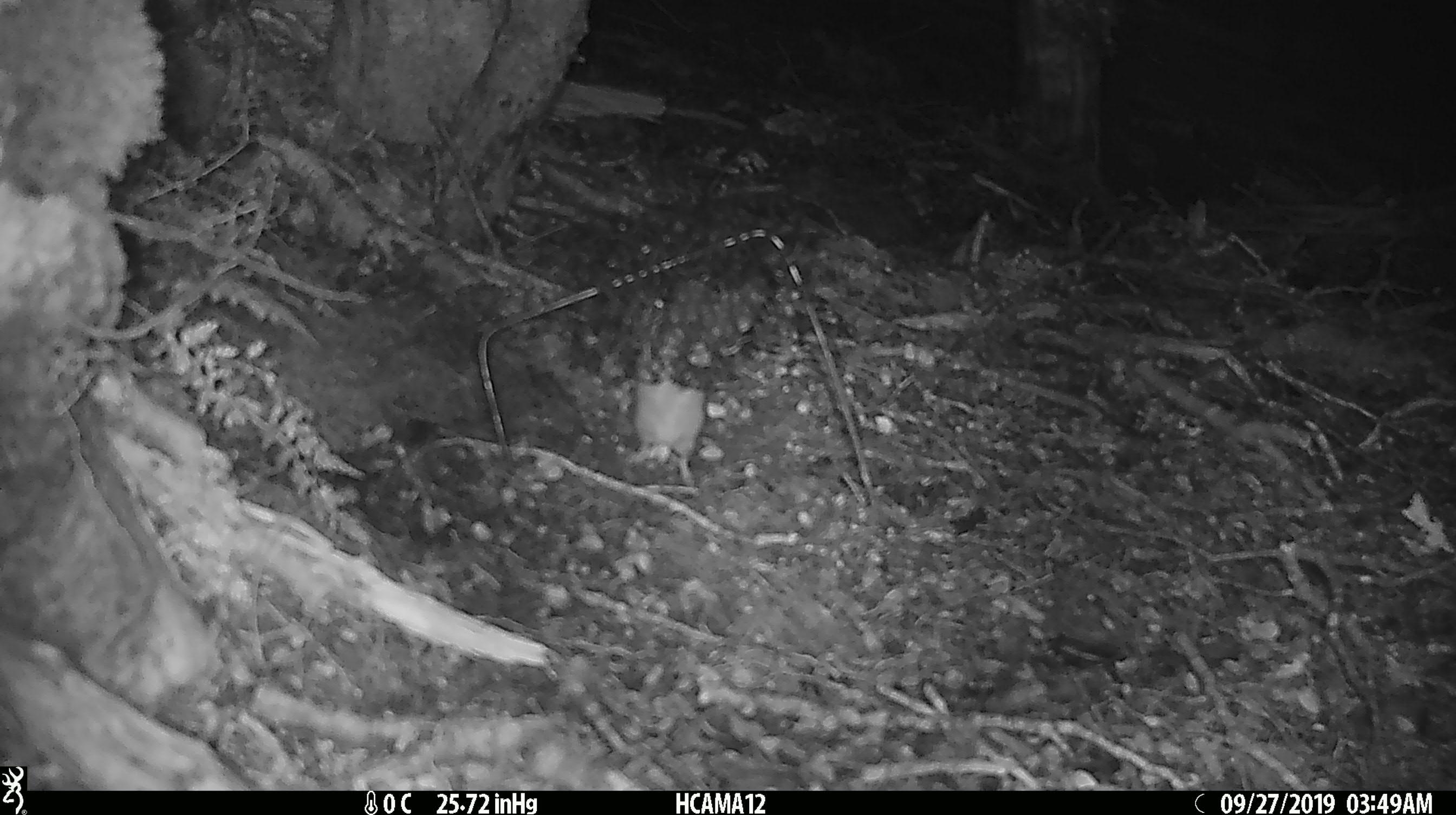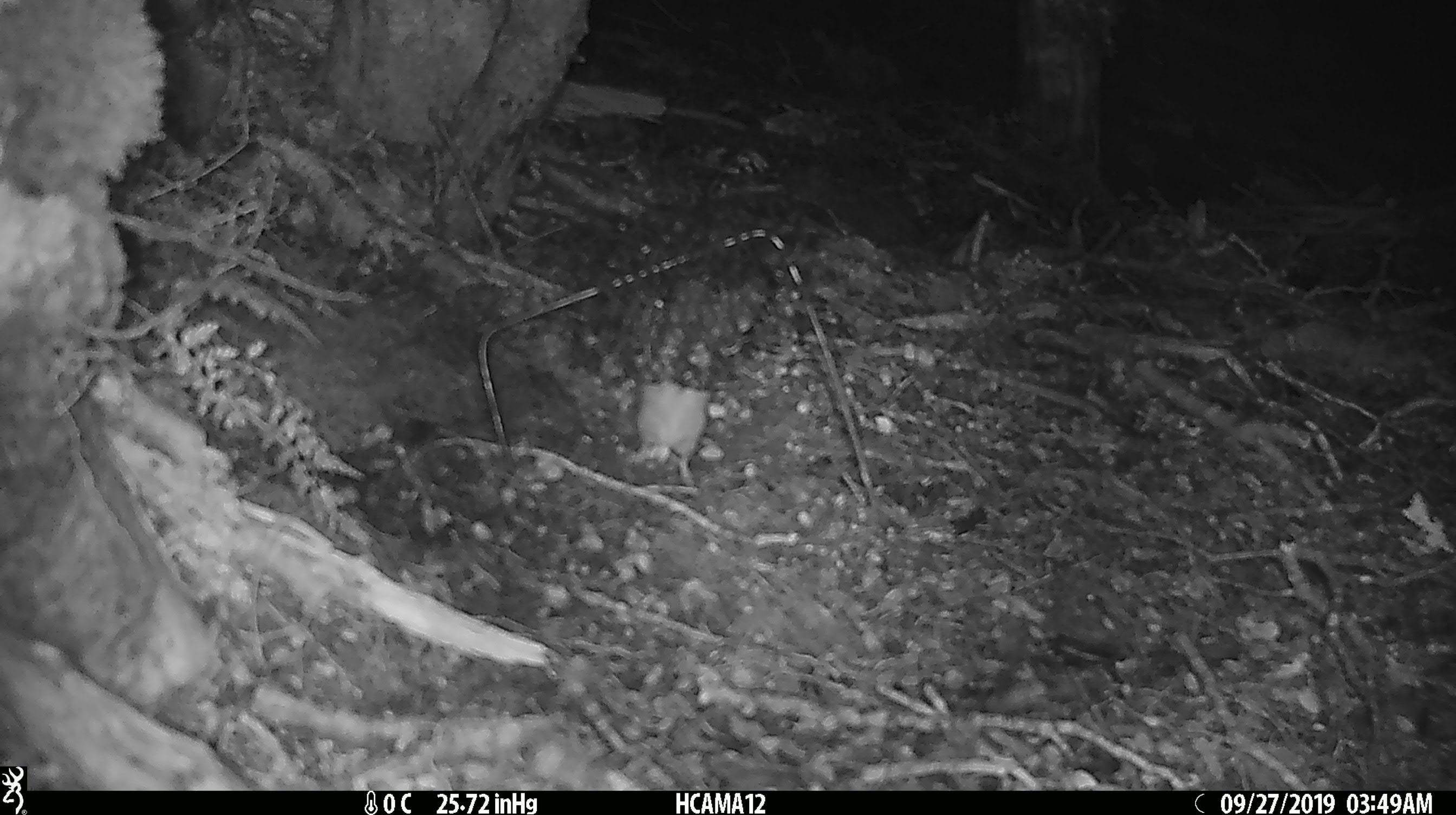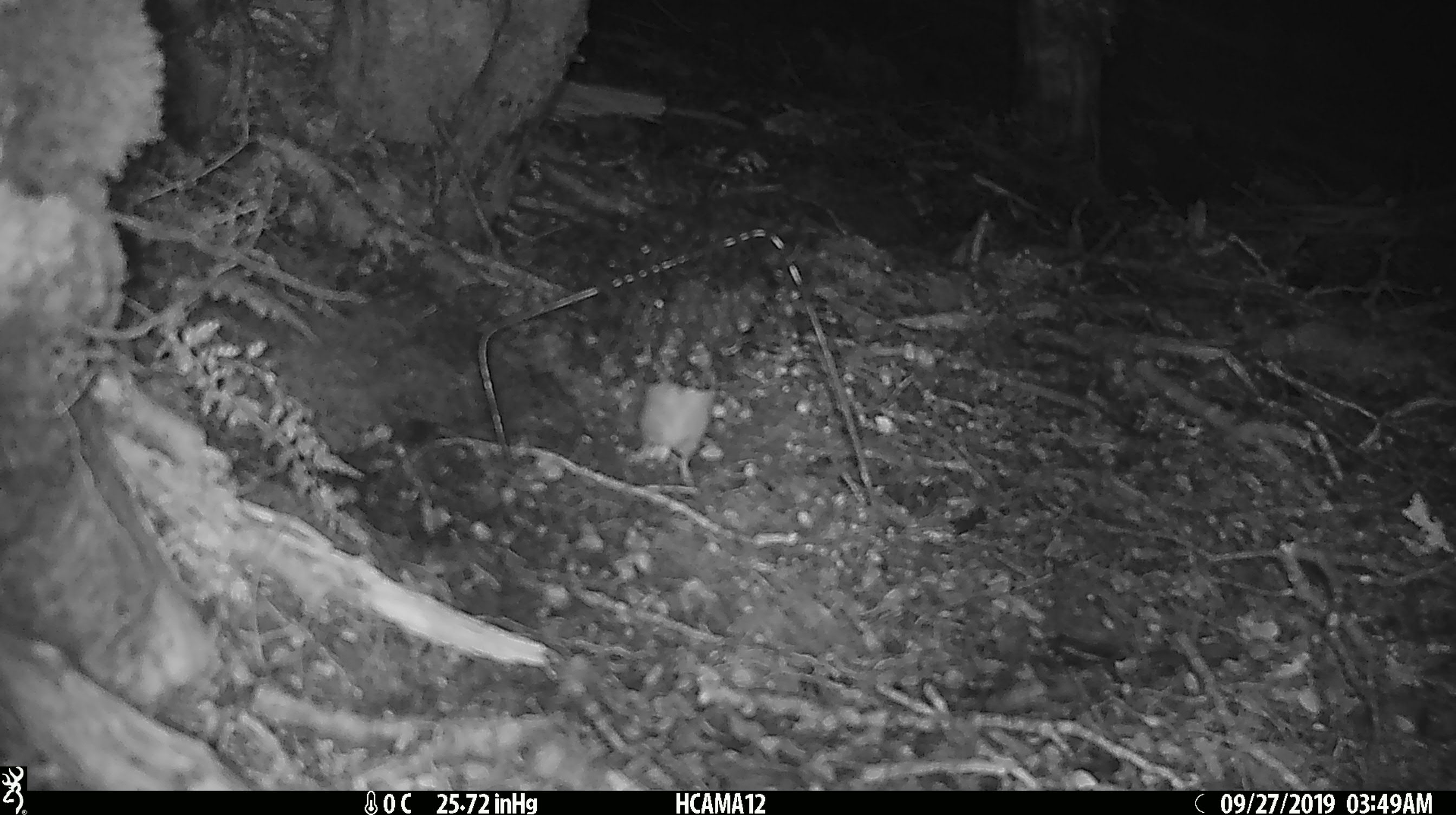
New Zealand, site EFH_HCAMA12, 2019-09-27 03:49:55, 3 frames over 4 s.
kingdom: Animalia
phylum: Chordata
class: Mammalia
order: Rodentia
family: Muridae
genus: Mus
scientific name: Mus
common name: mouse